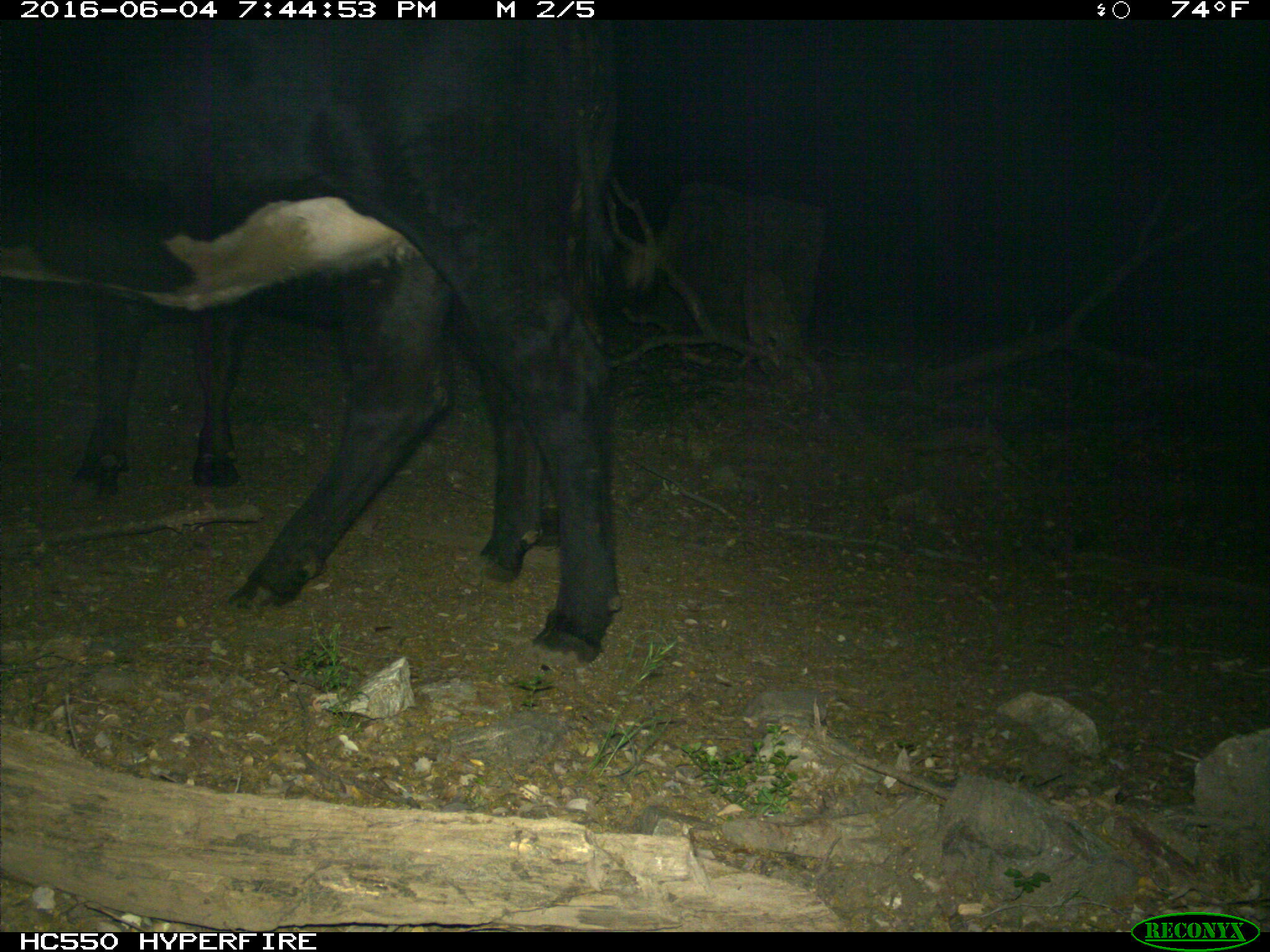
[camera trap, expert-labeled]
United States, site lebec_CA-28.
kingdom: Animalia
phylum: Chordata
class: Mammalia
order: Artiodactyla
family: Bovidae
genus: Bos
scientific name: Bos taurus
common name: domestic cow